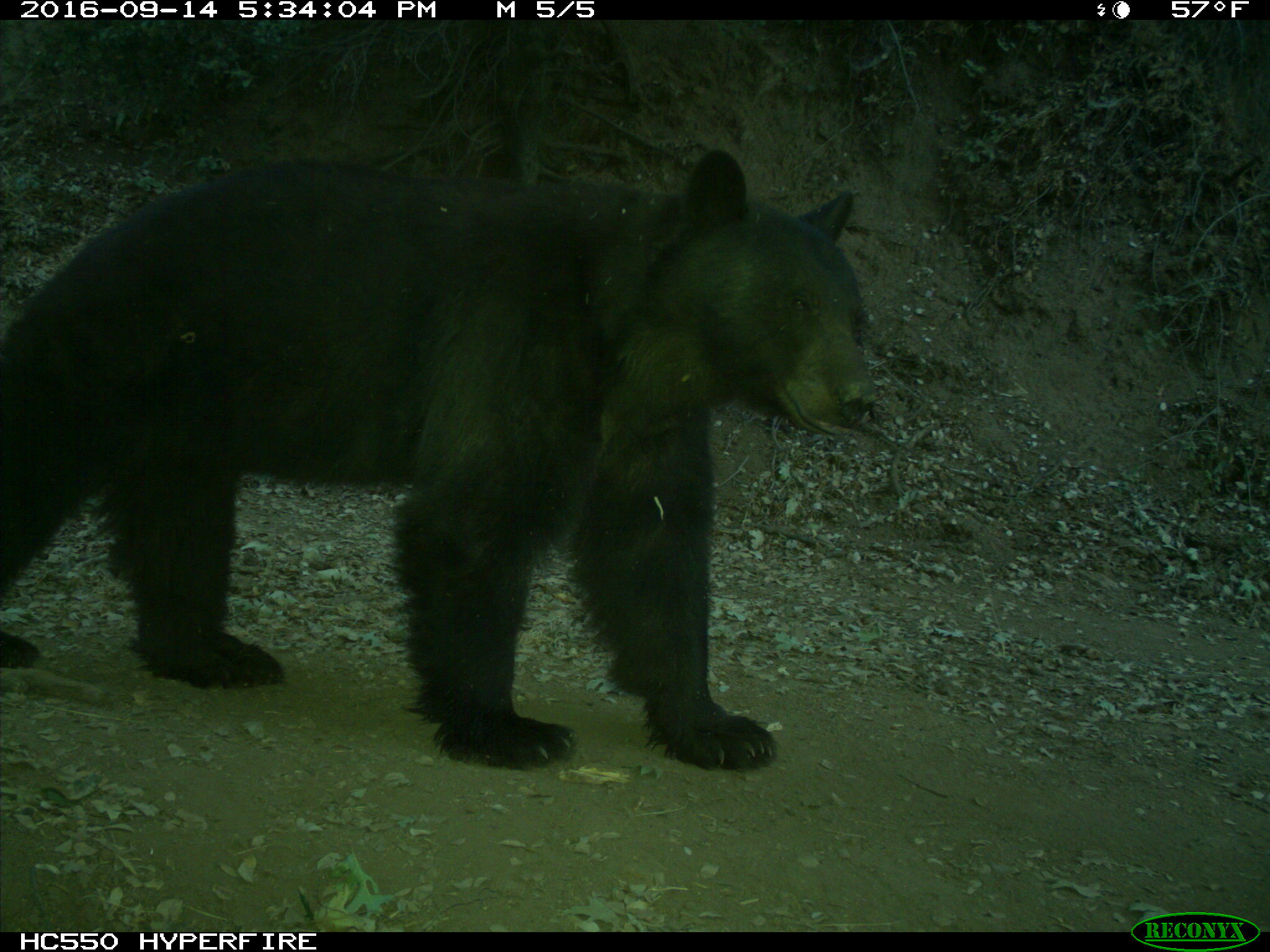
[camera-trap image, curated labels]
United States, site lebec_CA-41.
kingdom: Animalia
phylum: Chordata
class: Mammalia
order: Carnivora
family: Ursidae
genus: Ursus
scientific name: Ursus americanus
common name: american black bear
Ursus americanus (american black bear).